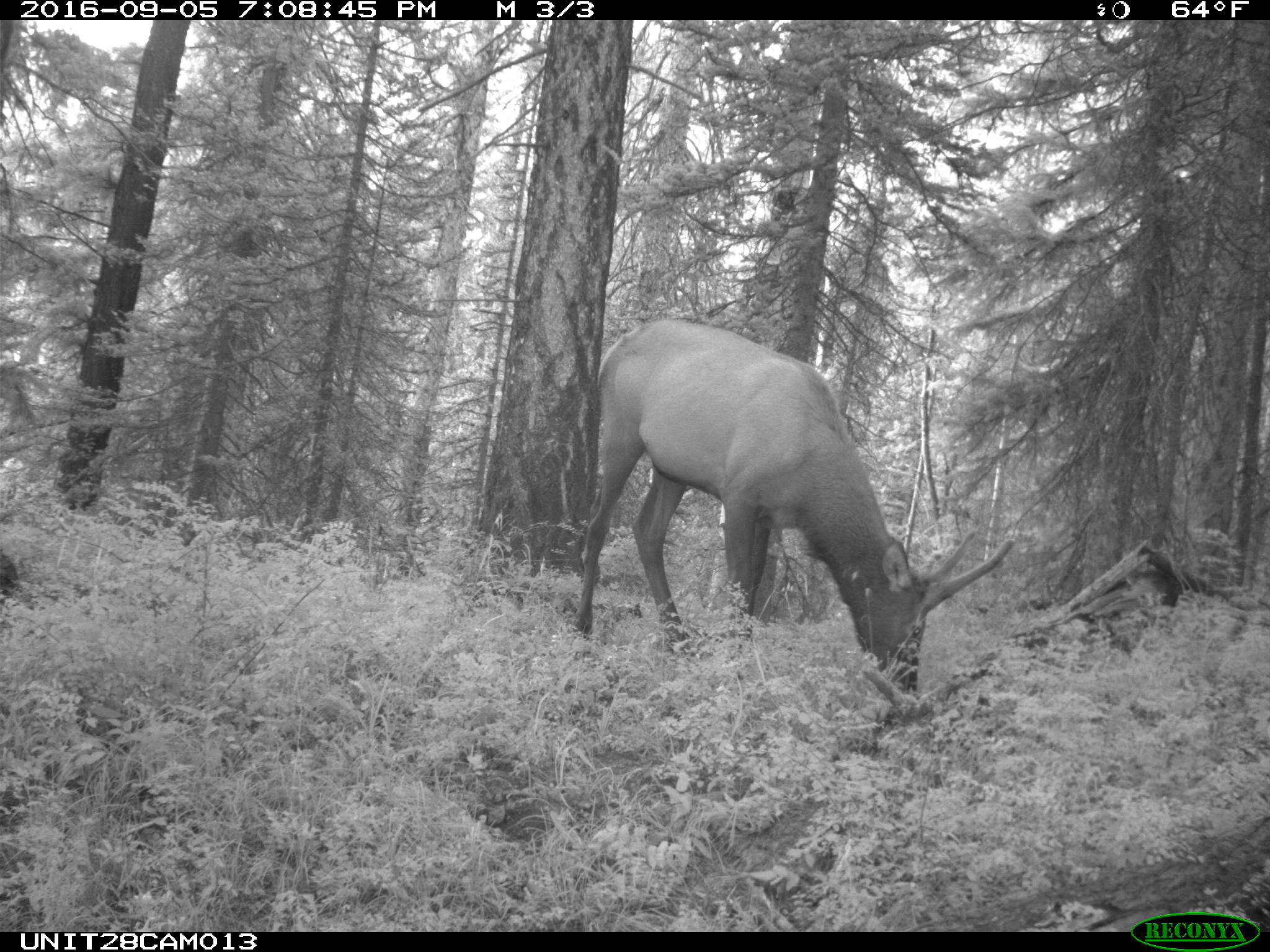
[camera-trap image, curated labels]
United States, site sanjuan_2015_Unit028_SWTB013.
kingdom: Animalia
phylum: Chordata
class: Mammalia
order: Artiodactyla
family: Cervidae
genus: Cervus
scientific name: Cervus elaphus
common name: red deer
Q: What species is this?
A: Cervus elaphus (red deer).